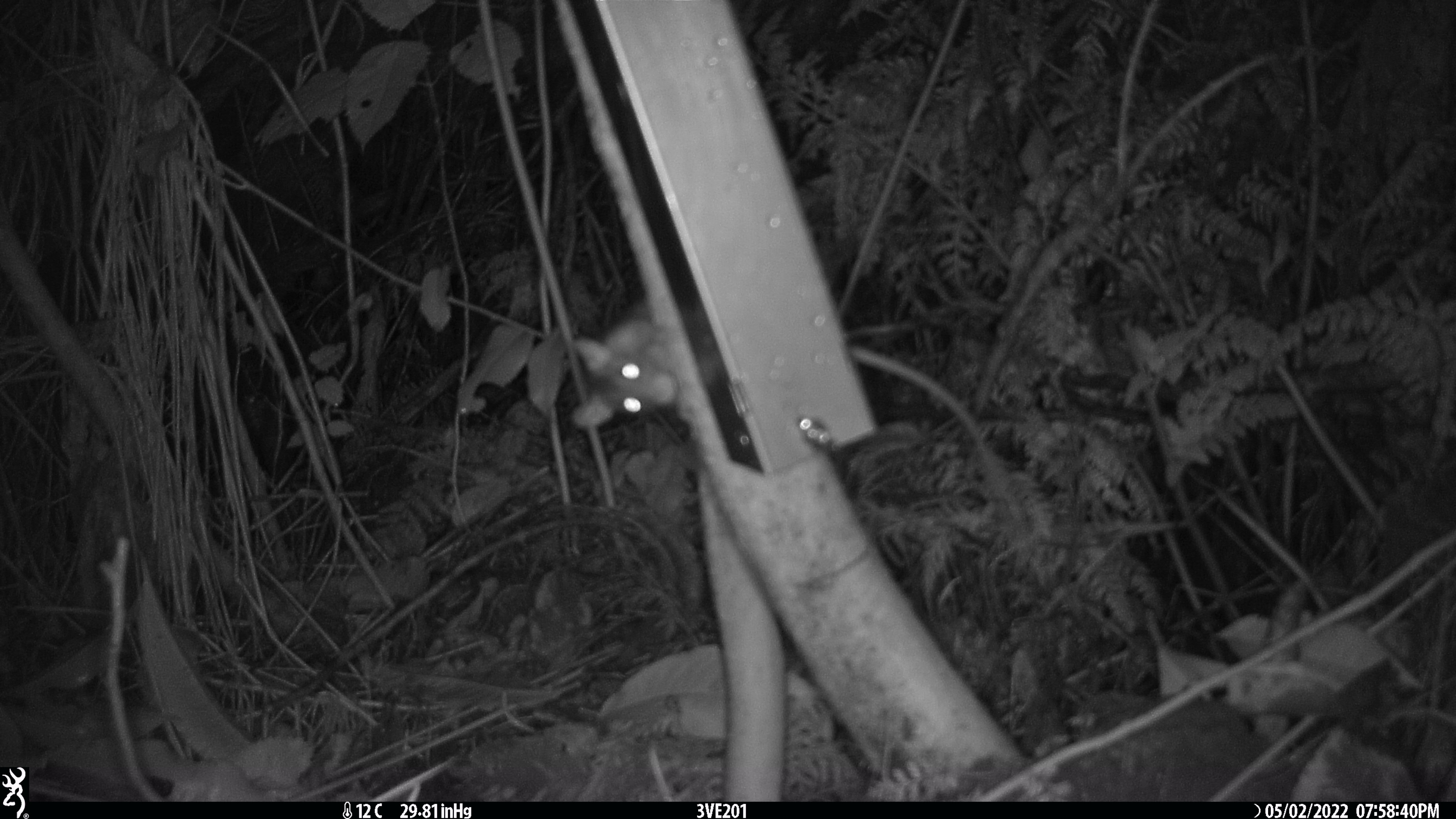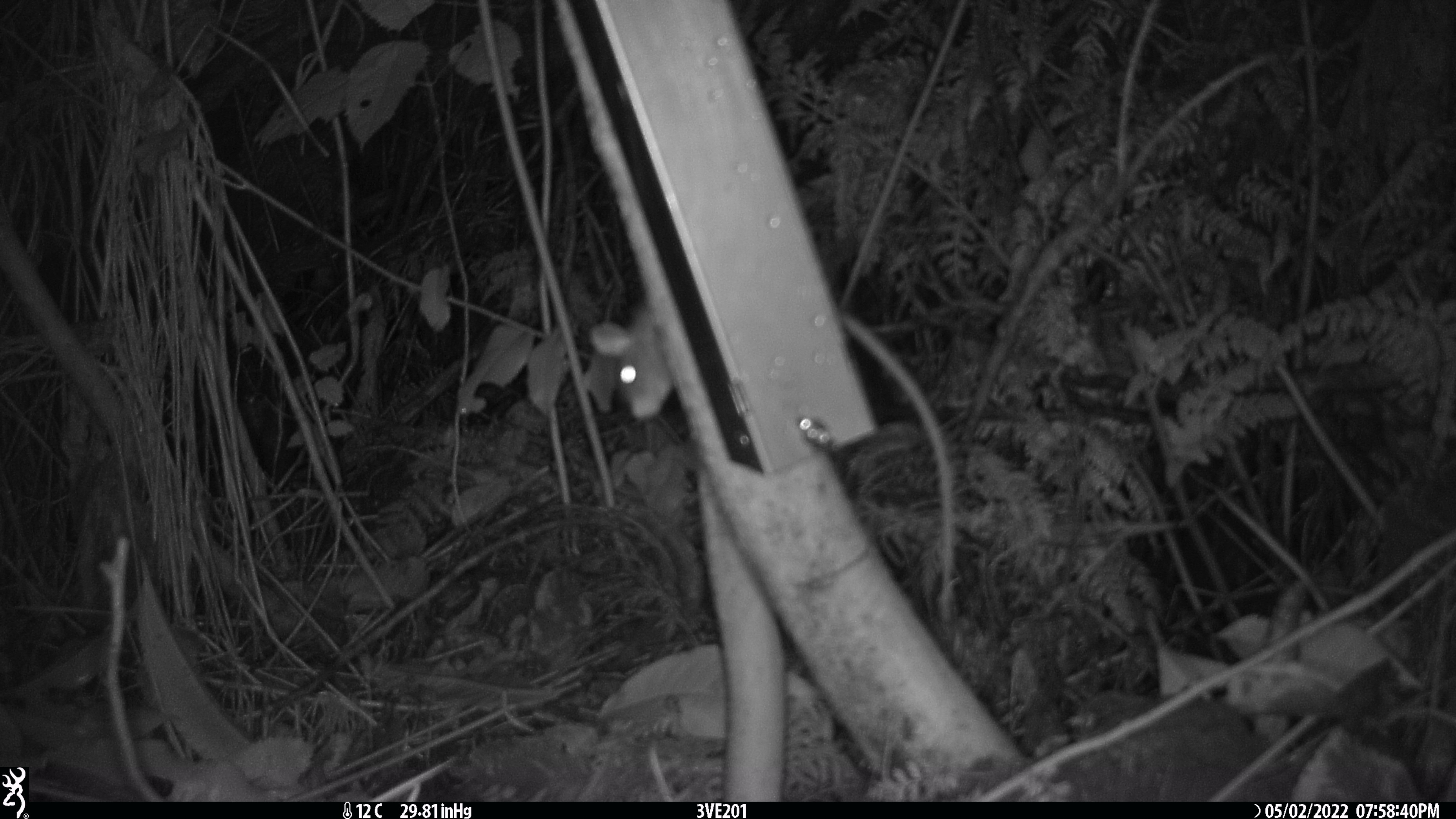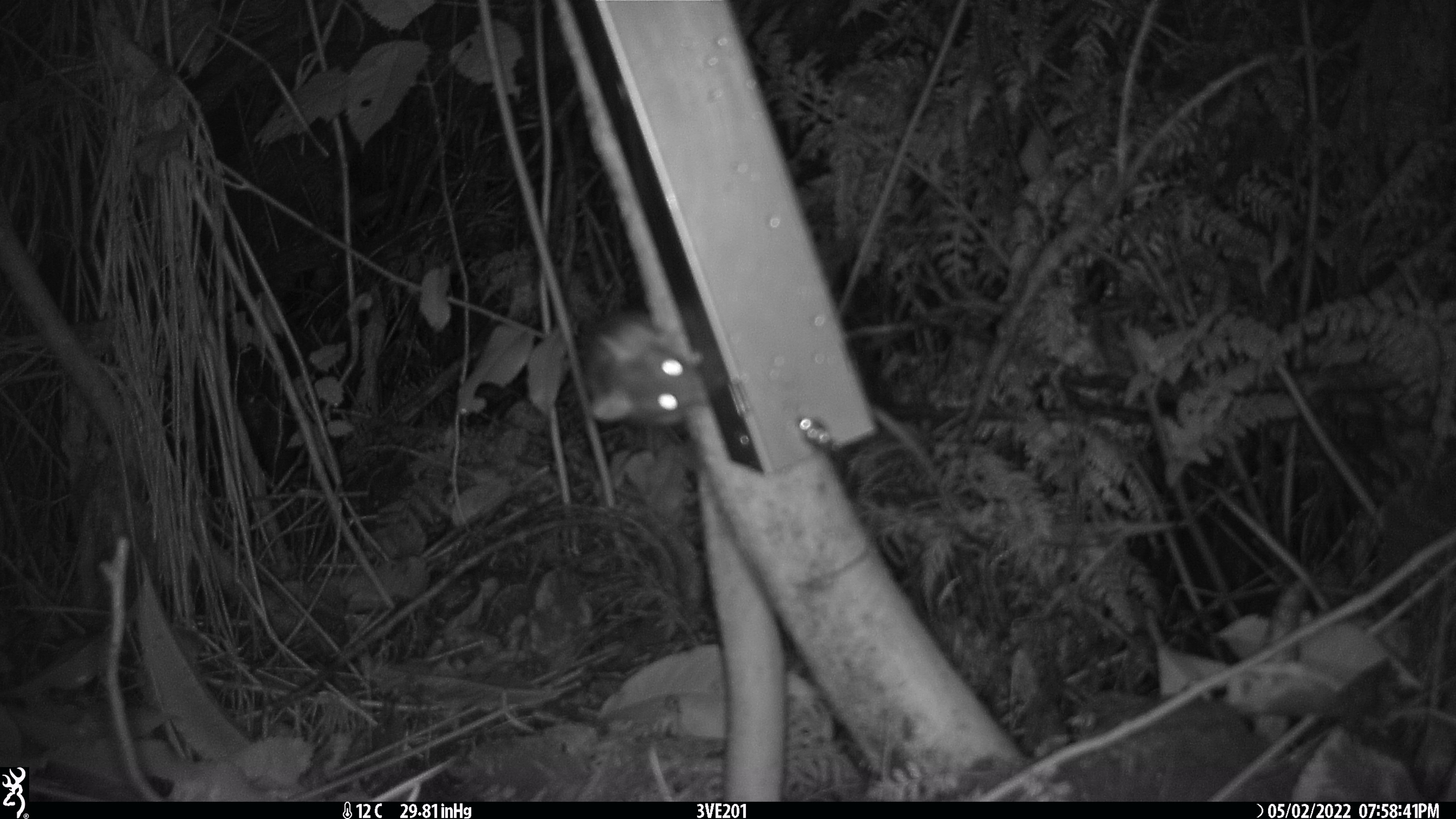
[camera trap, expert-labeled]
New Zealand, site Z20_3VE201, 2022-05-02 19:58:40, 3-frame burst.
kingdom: Animalia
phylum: Chordata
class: Mammalia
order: Rodentia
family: Muridae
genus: Rattus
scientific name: Rattus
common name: rat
Rat (Rattus).